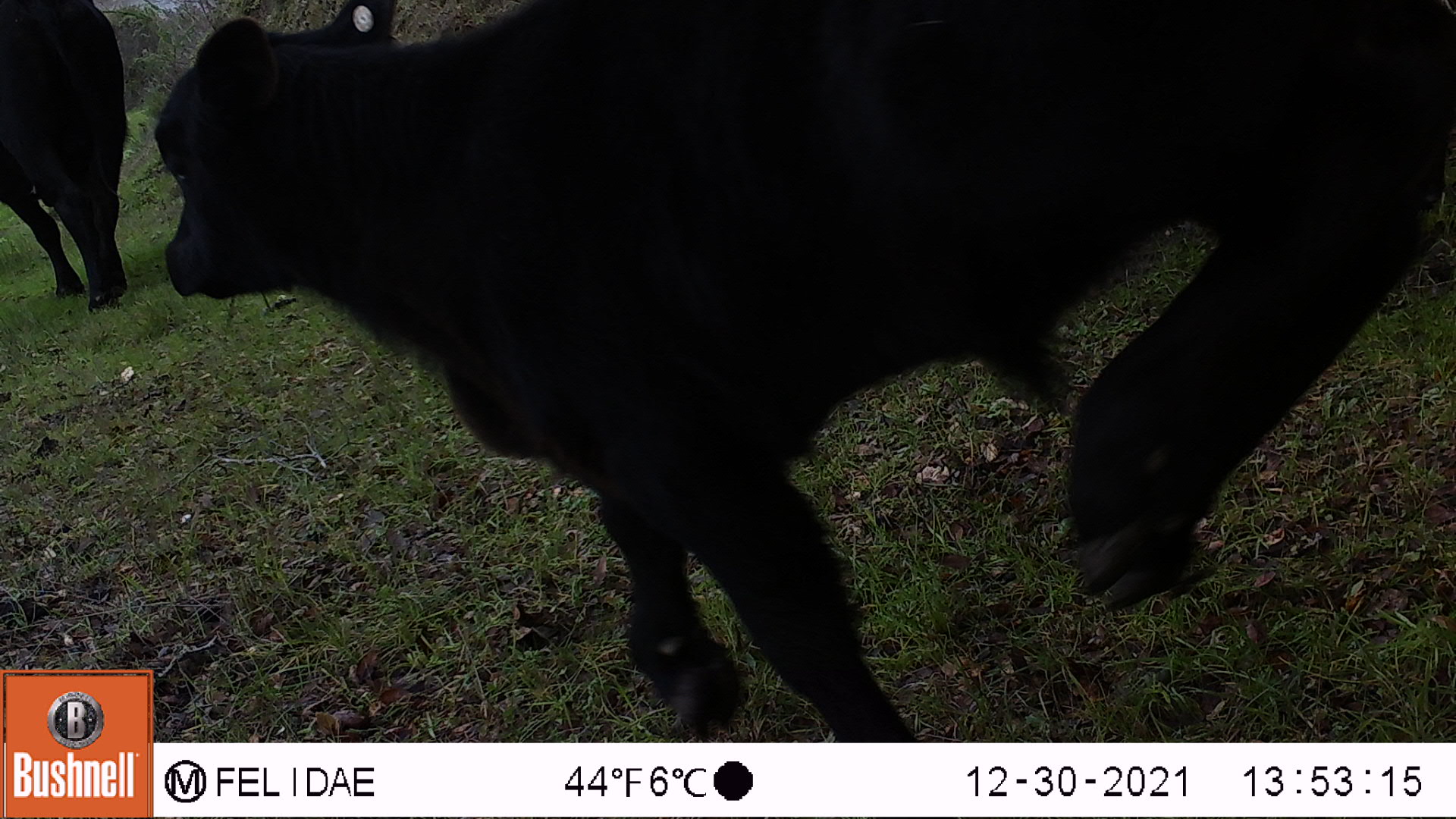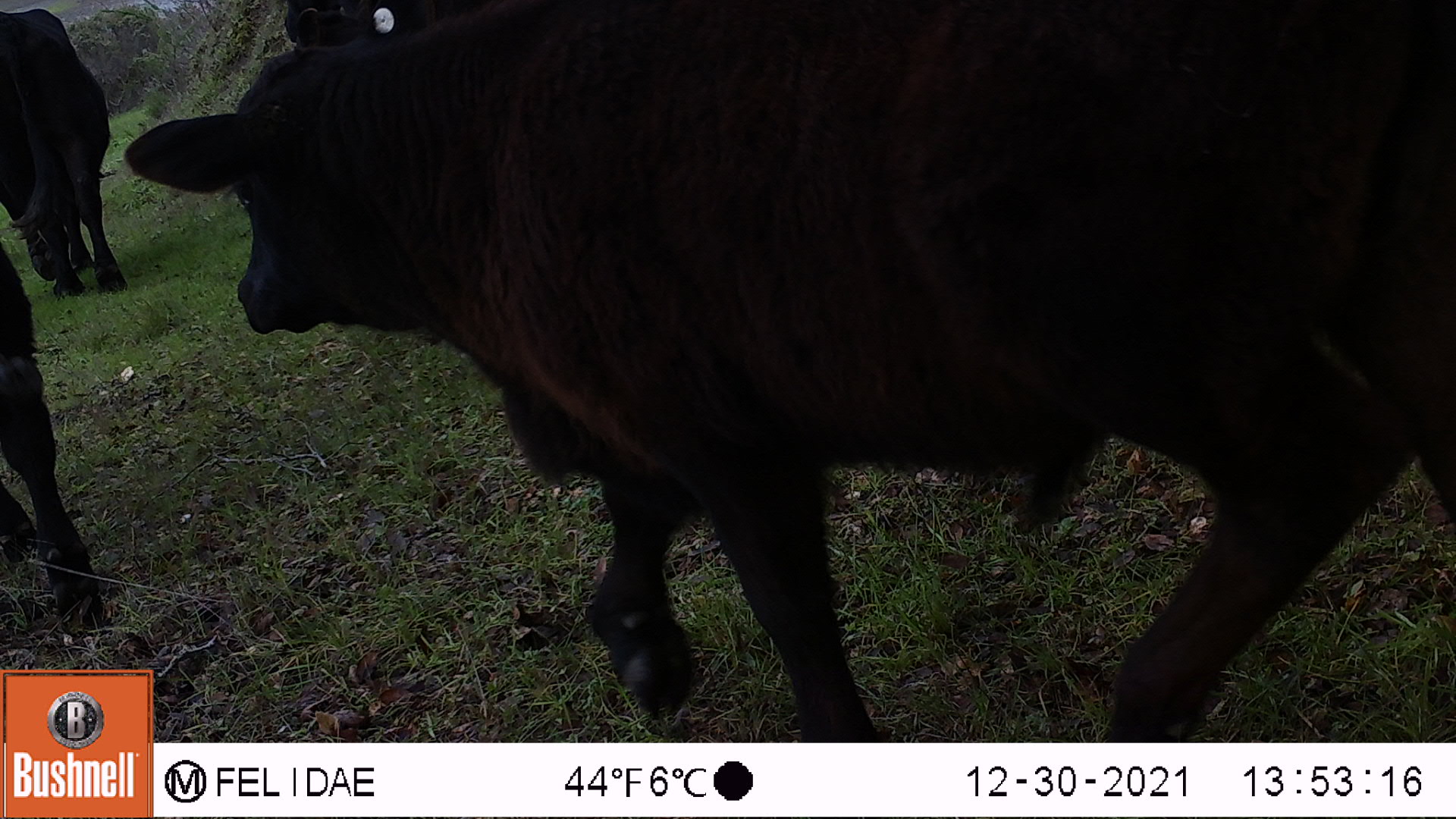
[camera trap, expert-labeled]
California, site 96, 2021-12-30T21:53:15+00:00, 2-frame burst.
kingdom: Animalia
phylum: Chordata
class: Mammalia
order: Artiodactyla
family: Bovidae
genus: Bos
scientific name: Bos taurus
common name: domestic cattle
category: cattle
Cattle (domestic cattle) (Bos taurus).